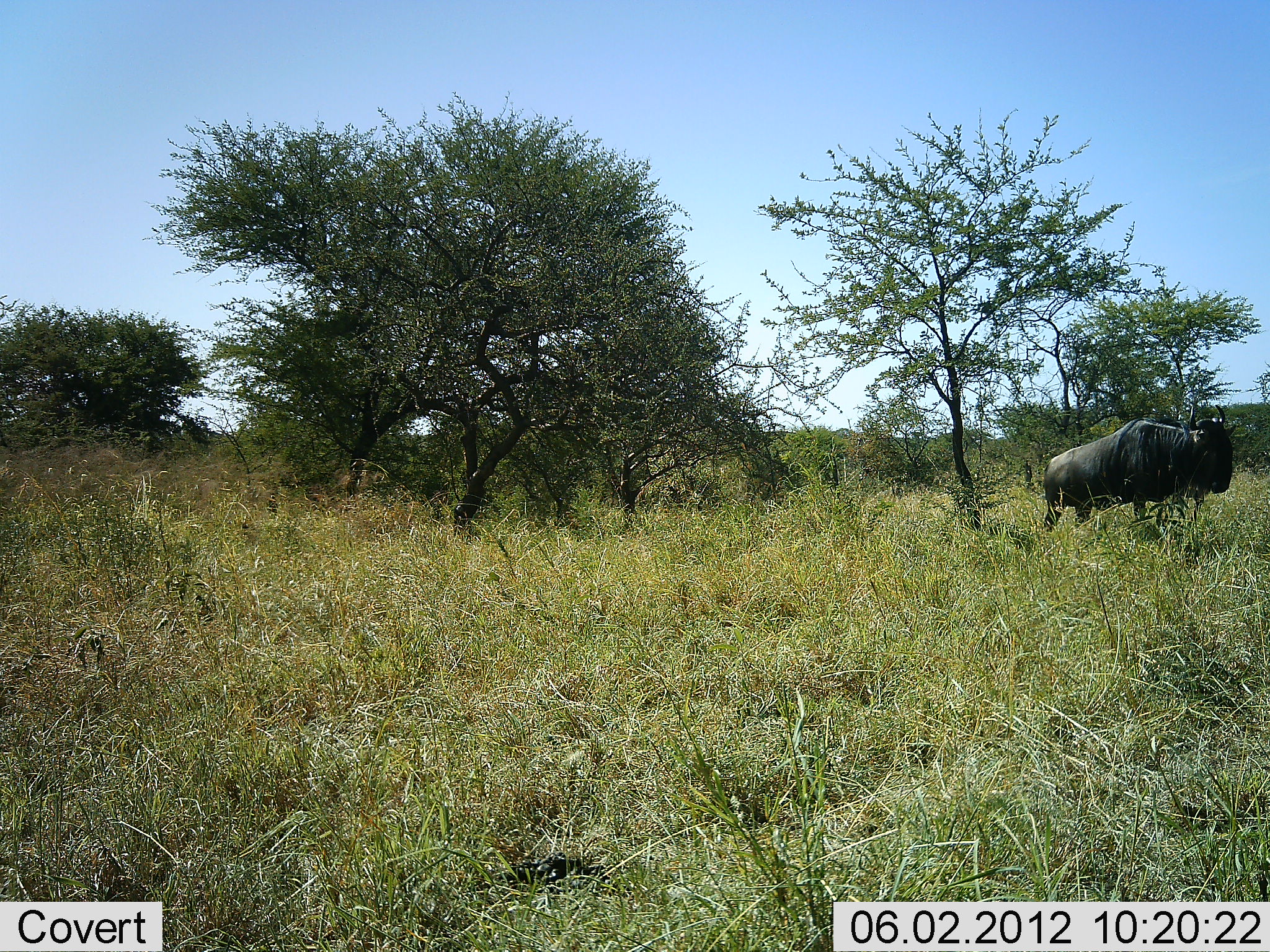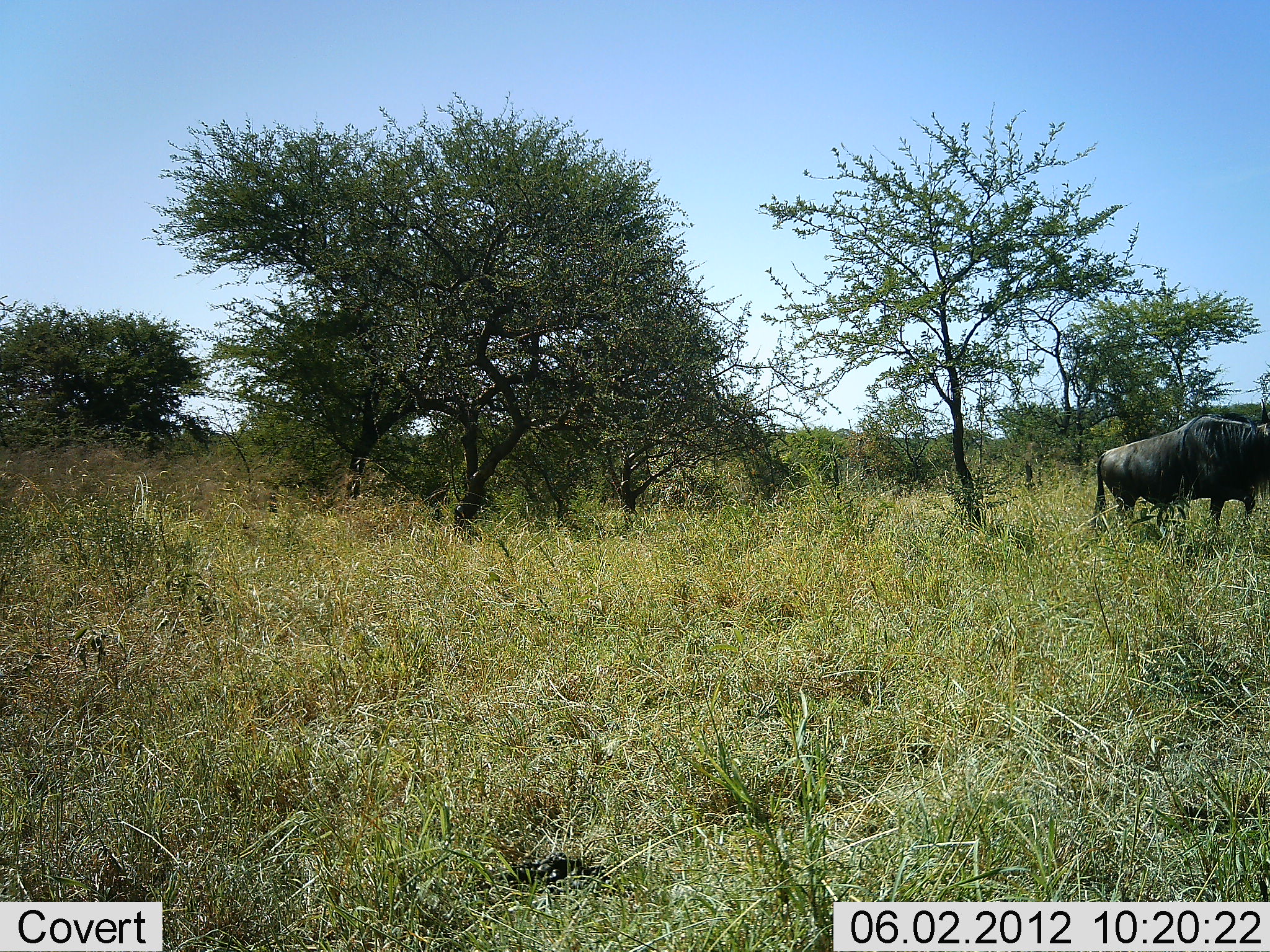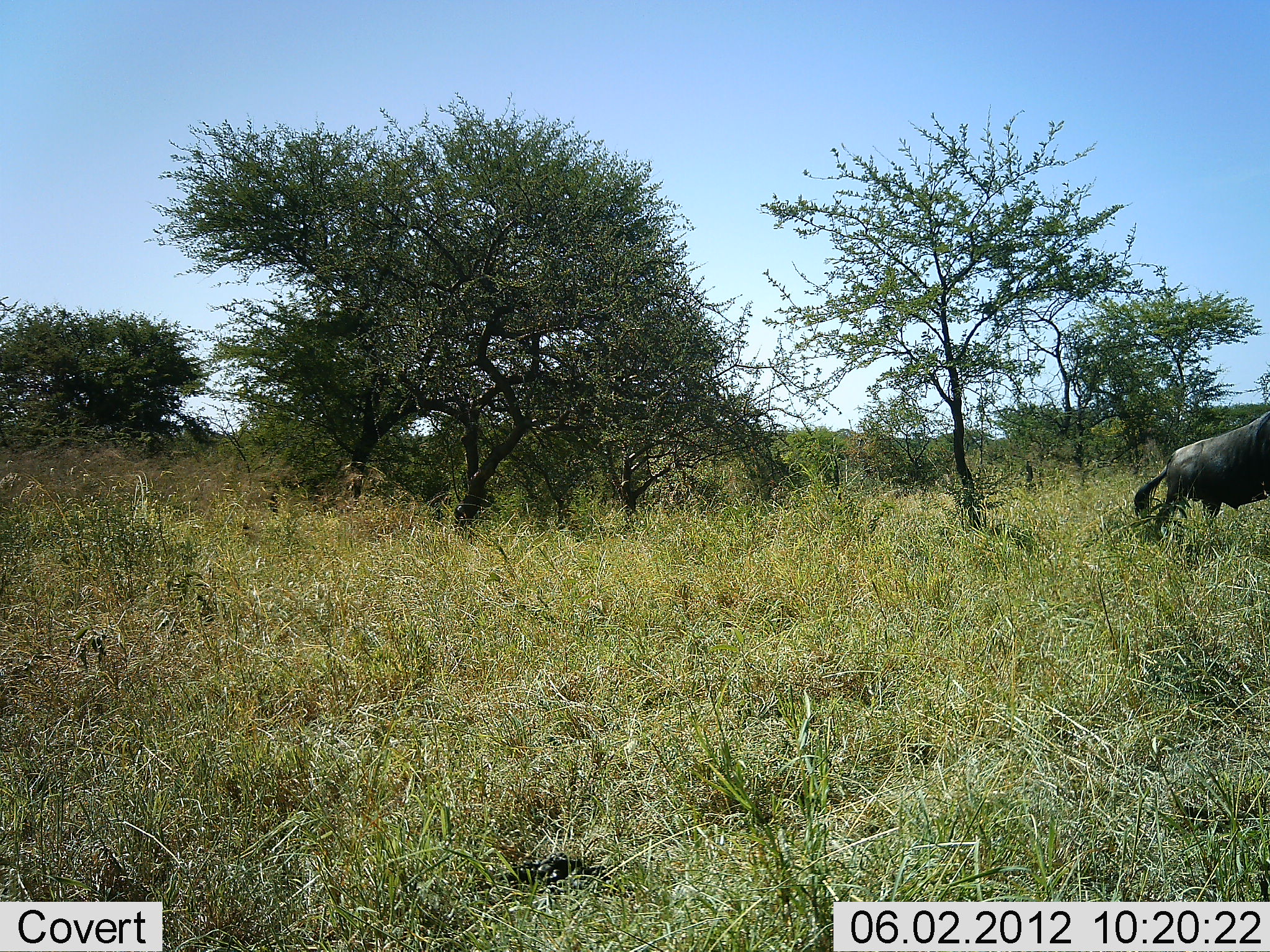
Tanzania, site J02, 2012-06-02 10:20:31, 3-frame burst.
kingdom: Animalia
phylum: Chordata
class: Mammalia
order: Artiodactyla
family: Bovidae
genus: Connochaetes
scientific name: Connochaetes taurinus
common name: blue wildebeest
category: wildebeest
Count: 1.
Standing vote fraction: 20%.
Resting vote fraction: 0%.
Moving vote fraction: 80%.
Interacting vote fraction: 0%.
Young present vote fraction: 0%.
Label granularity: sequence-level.